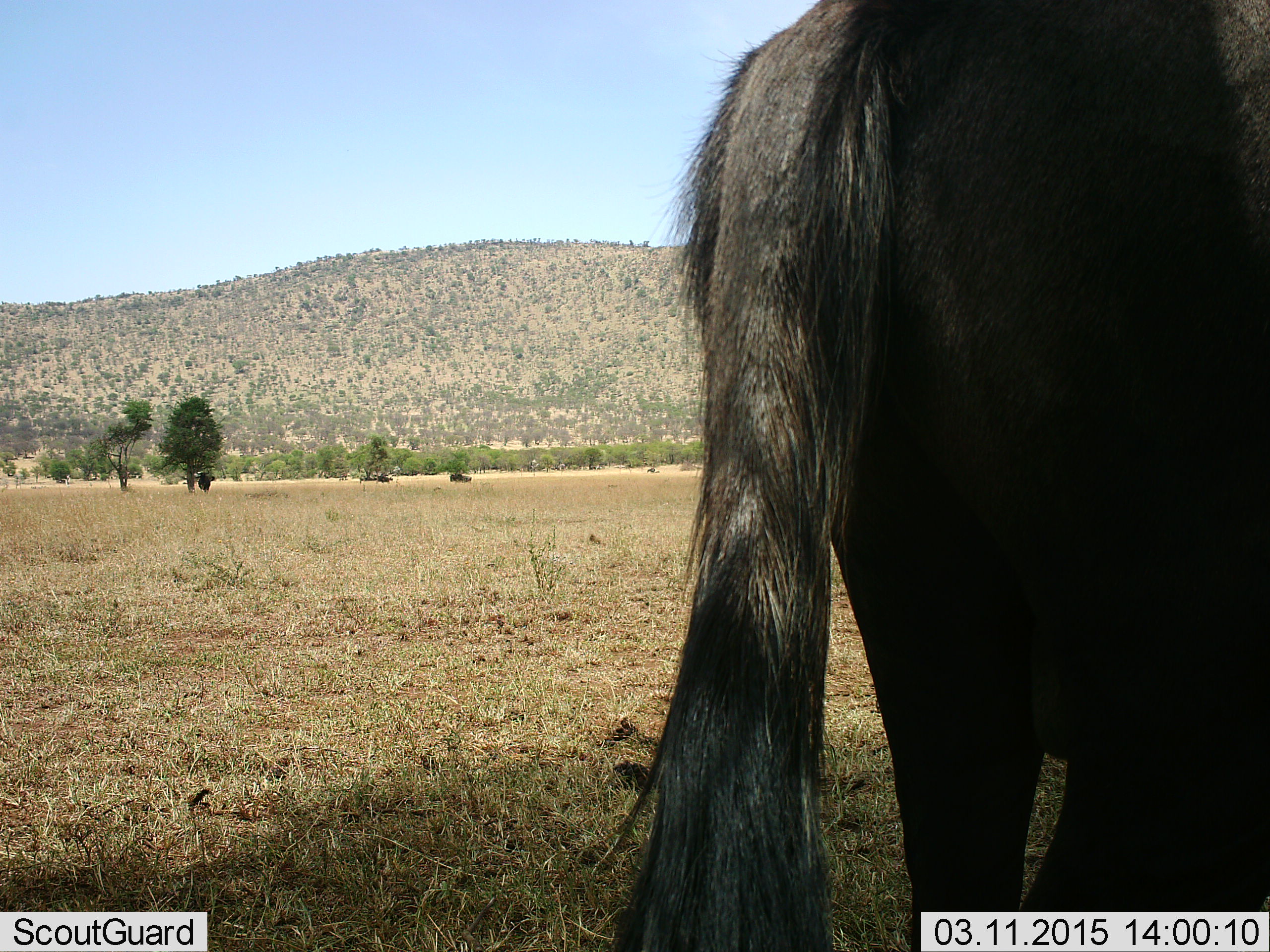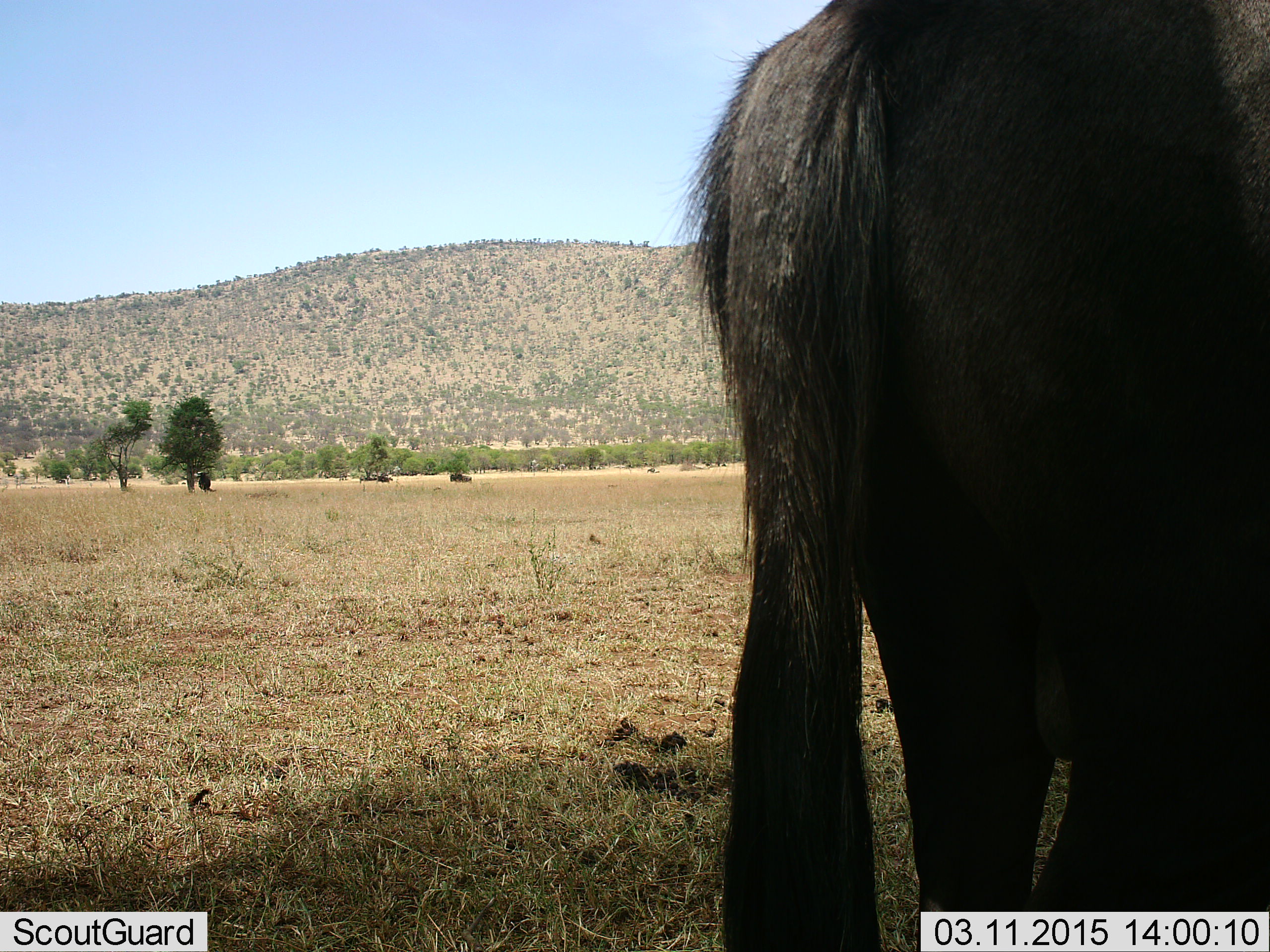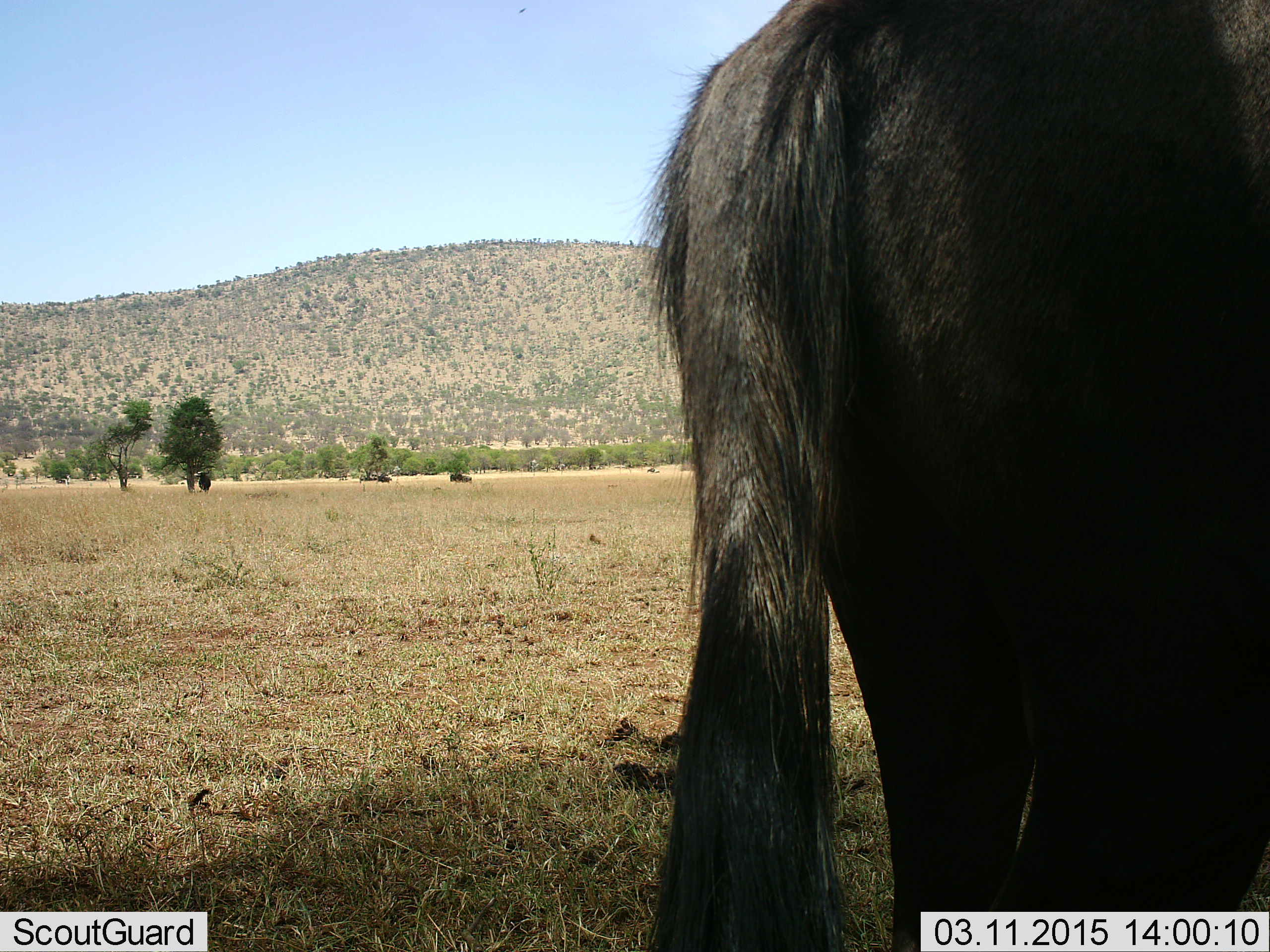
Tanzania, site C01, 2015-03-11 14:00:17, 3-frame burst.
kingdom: Animalia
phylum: Chordata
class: Mammalia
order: Artiodactyla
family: Bovidae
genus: Connochaetes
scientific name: Connochaetes taurinus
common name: blue wildebeest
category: wildebeest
Wildebeest (blue wildebeest) (Connochaetes taurinus), count 1. Behavior (volunteer vote fractions): standing 100%, resting 10%, moving 0%, interacting 0%. Young present (vote fraction): 0%. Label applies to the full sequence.